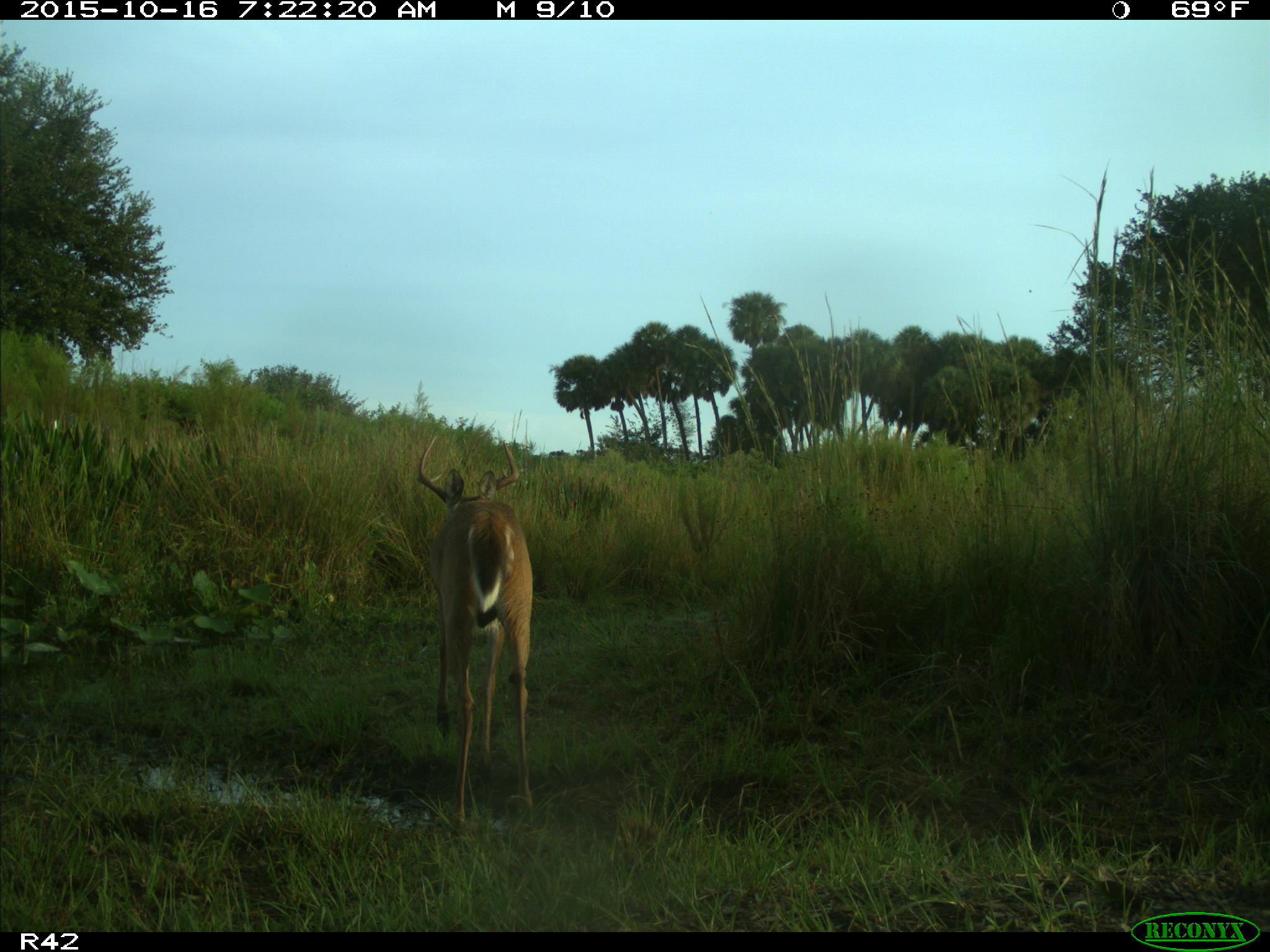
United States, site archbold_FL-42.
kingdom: Animalia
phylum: Chordata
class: Mammalia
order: Artiodactyla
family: Cervidae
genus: Odocoileus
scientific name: Odocoileus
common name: deer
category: unidentified deer